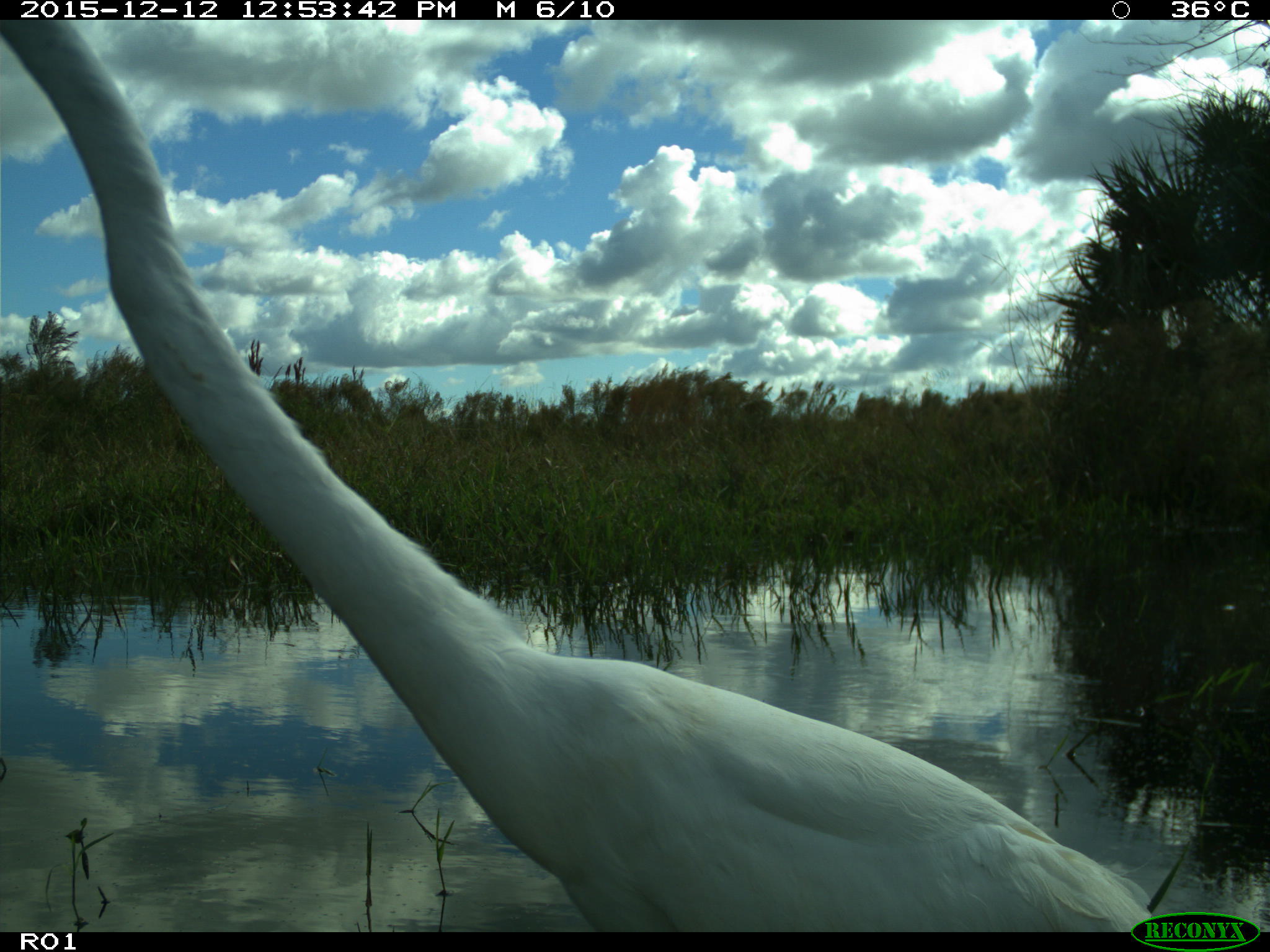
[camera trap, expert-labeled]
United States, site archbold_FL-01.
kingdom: Animalia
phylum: Chordata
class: Aves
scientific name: Aves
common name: birds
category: unidentified bird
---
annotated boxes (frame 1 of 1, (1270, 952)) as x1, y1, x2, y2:
animal: 0, 20, 1155, 934